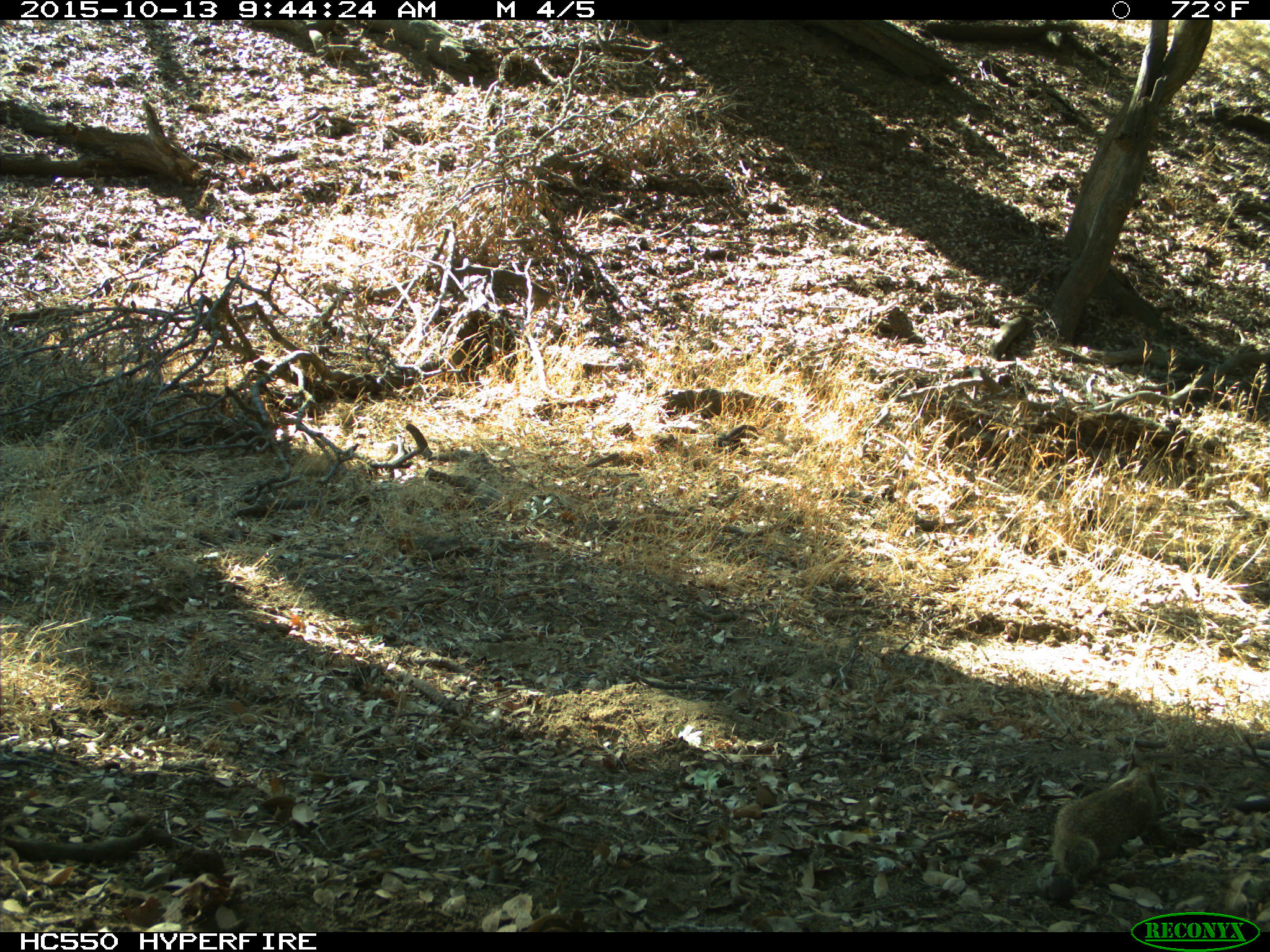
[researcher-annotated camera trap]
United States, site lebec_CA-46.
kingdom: Animalia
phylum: Chordata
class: Mammalia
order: Rodentia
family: Sciuridae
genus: Otospermophilus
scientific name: Otospermophilus beecheyi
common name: california ground squirrel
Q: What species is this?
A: Otospermophilus beecheyi (california ground squirrel).